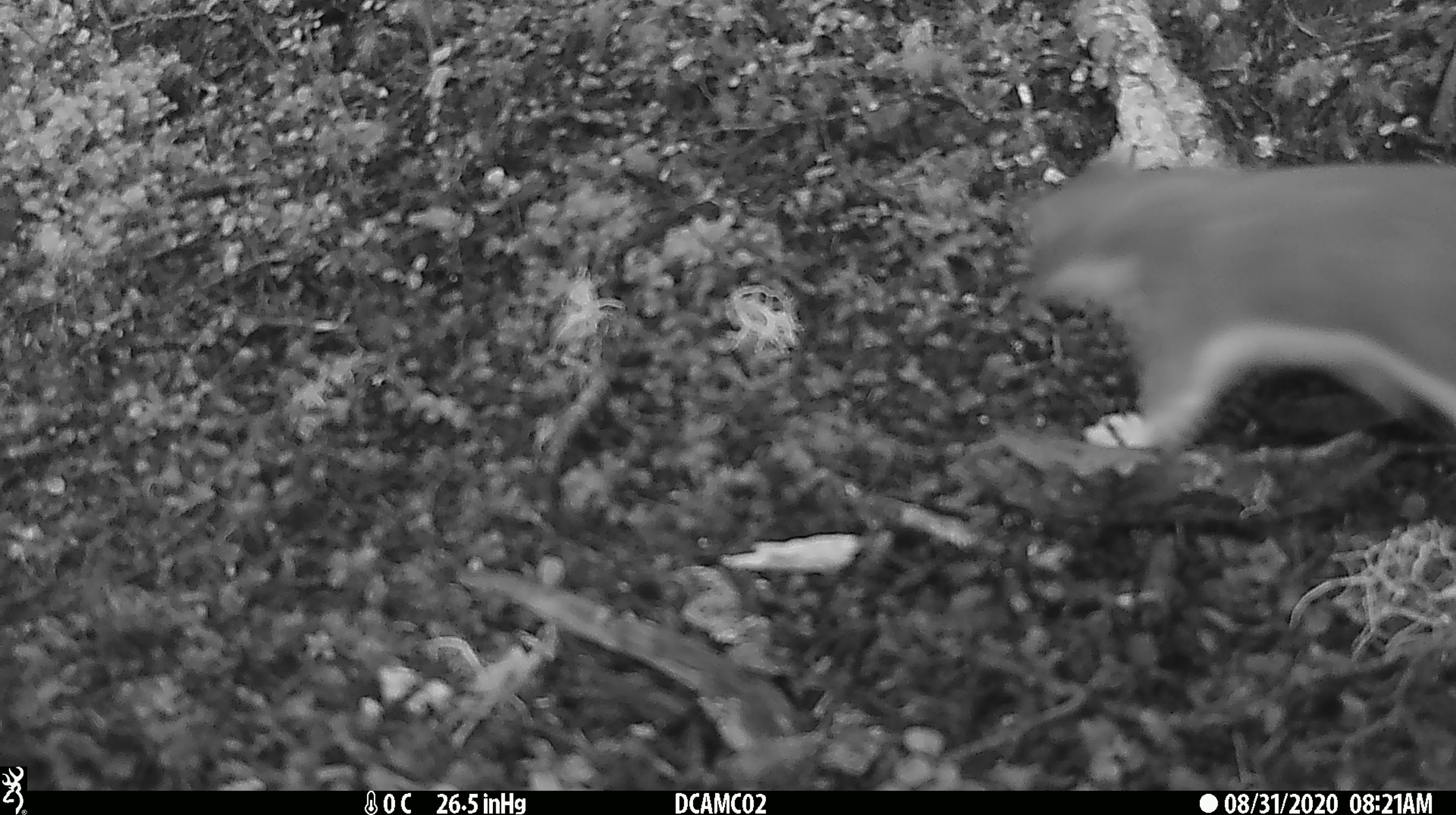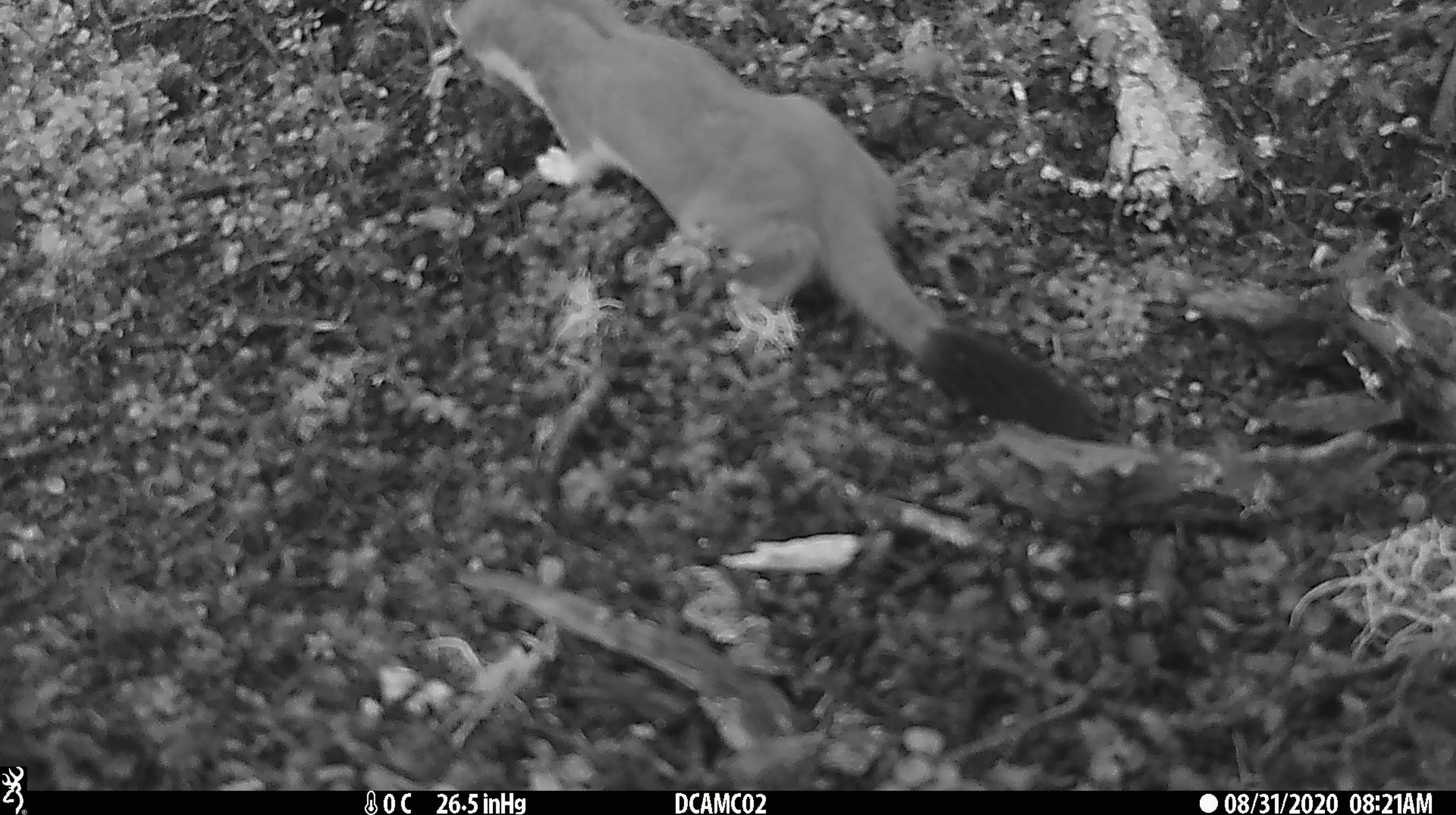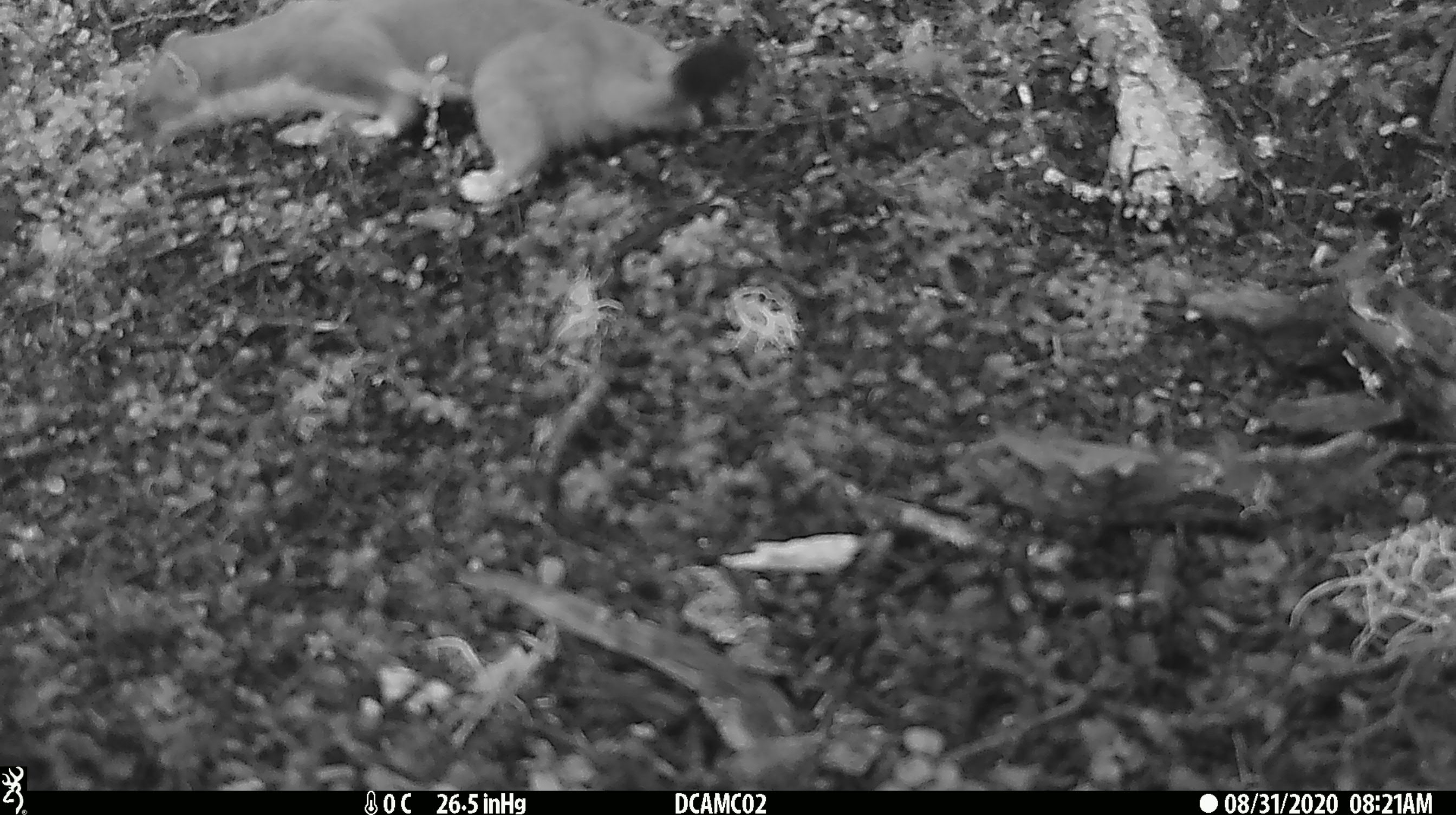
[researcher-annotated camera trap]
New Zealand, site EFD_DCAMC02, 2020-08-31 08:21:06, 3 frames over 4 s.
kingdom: Animalia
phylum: Chordata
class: Mammalia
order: Carnivora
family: Mustelidae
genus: Mustela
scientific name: Mustela erminea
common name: stoat